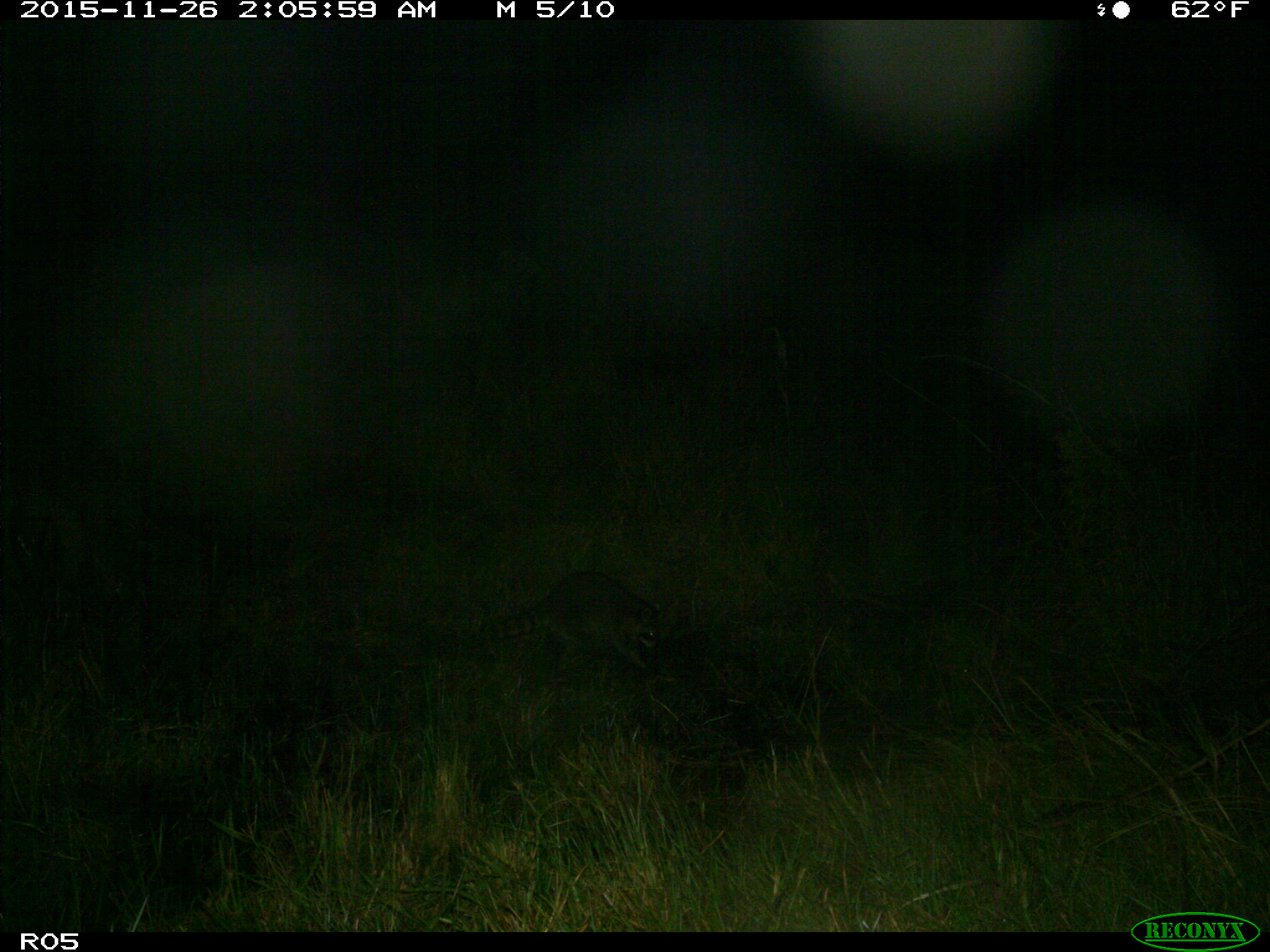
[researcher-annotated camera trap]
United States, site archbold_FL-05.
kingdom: Animalia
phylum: Chordata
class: Mammalia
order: Carnivora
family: Procyonidae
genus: Procyon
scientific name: Procyon lotor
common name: common raccoon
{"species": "Procyon lotor (common raccoon)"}